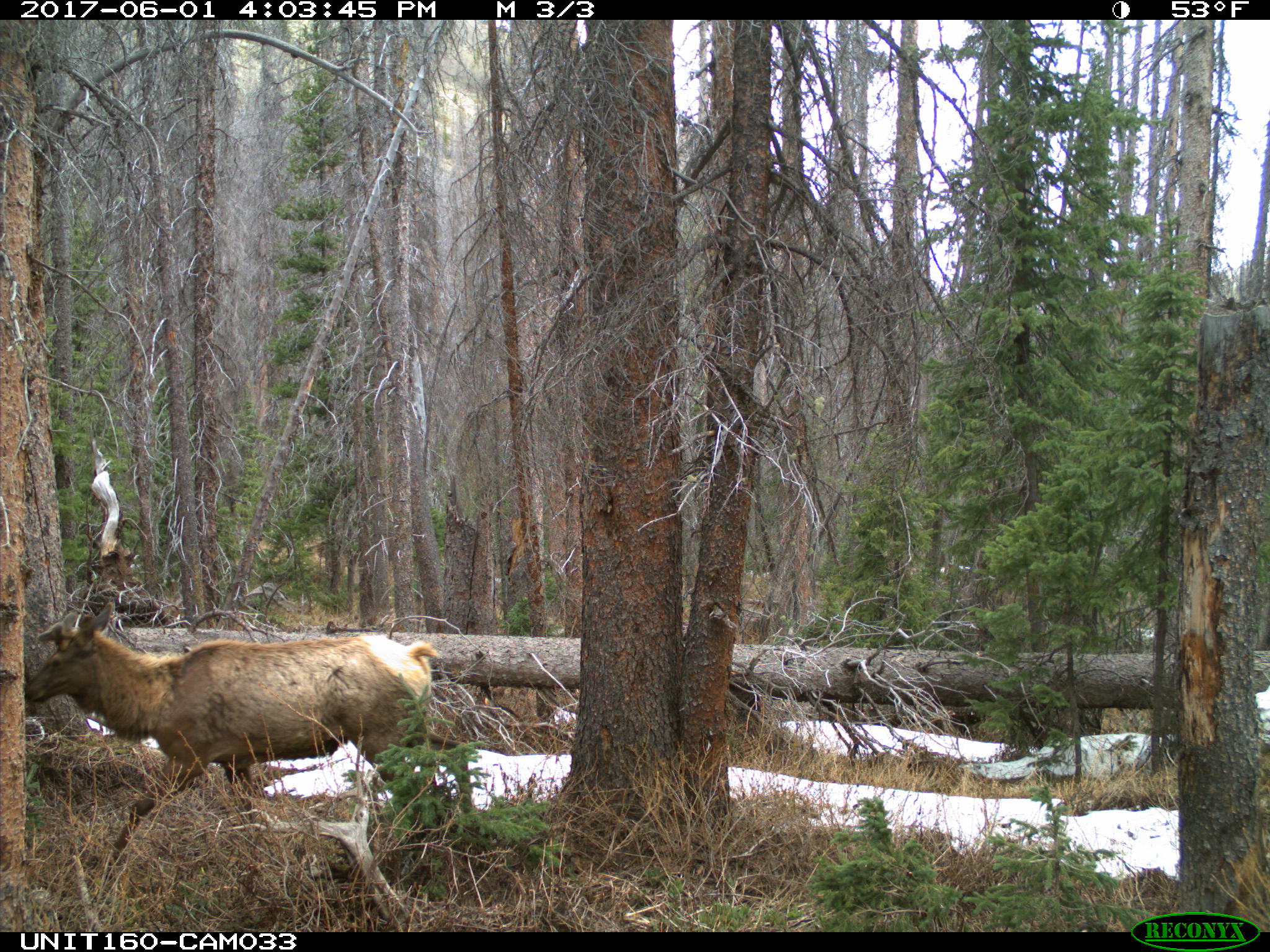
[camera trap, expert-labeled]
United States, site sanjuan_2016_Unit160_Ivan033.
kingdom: Animalia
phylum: Chordata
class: Mammalia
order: Artiodactyla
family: Cervidae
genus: Cervus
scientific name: Cervus elaphus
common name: red deer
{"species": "Cervus elaphus (red deer)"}